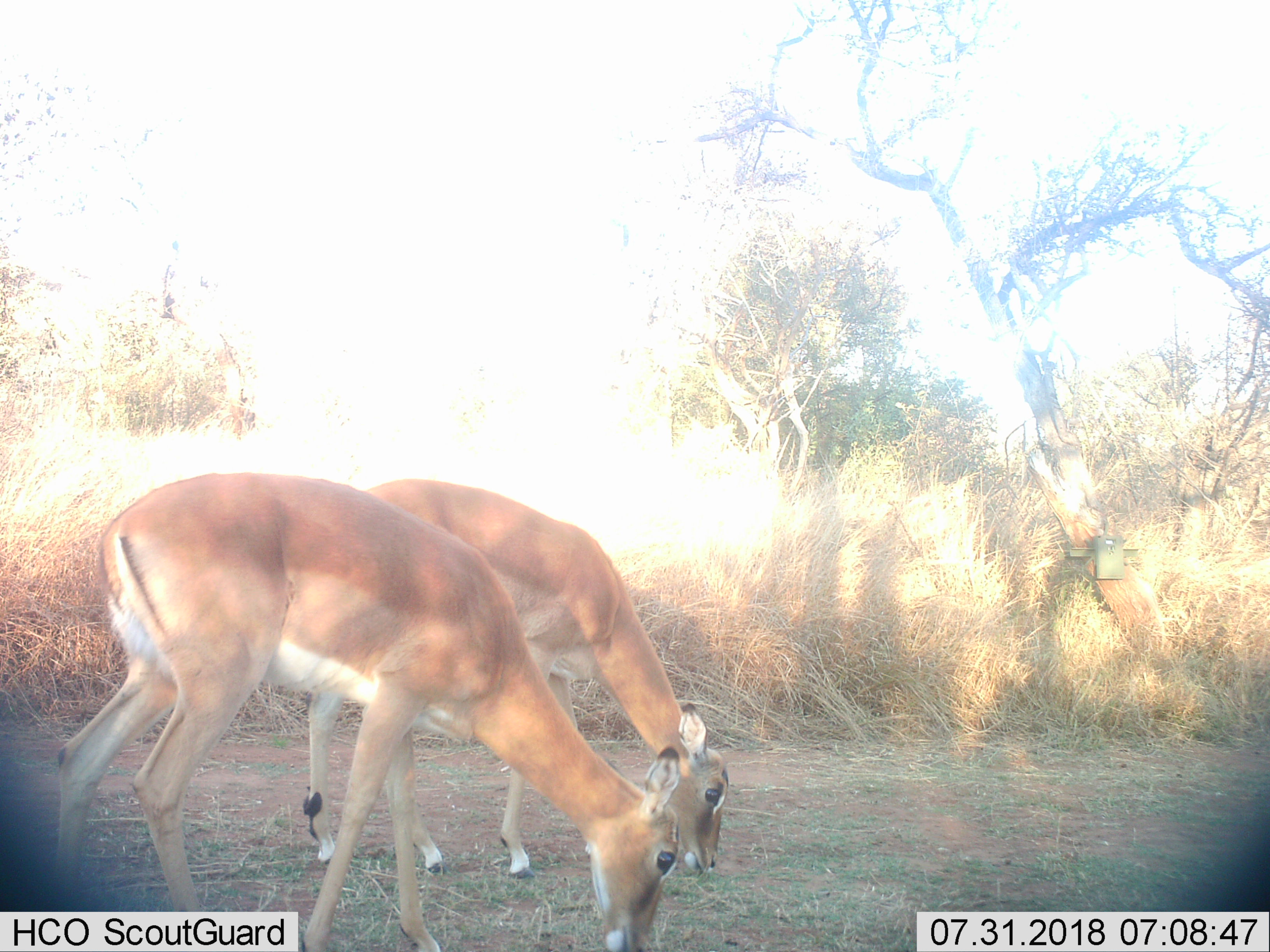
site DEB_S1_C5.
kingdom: Animalia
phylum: Chordata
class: Mammalia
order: Artiodactyla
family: Bovidae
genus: Aepyceros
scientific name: Aepyceros melampus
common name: impala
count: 2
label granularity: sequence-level